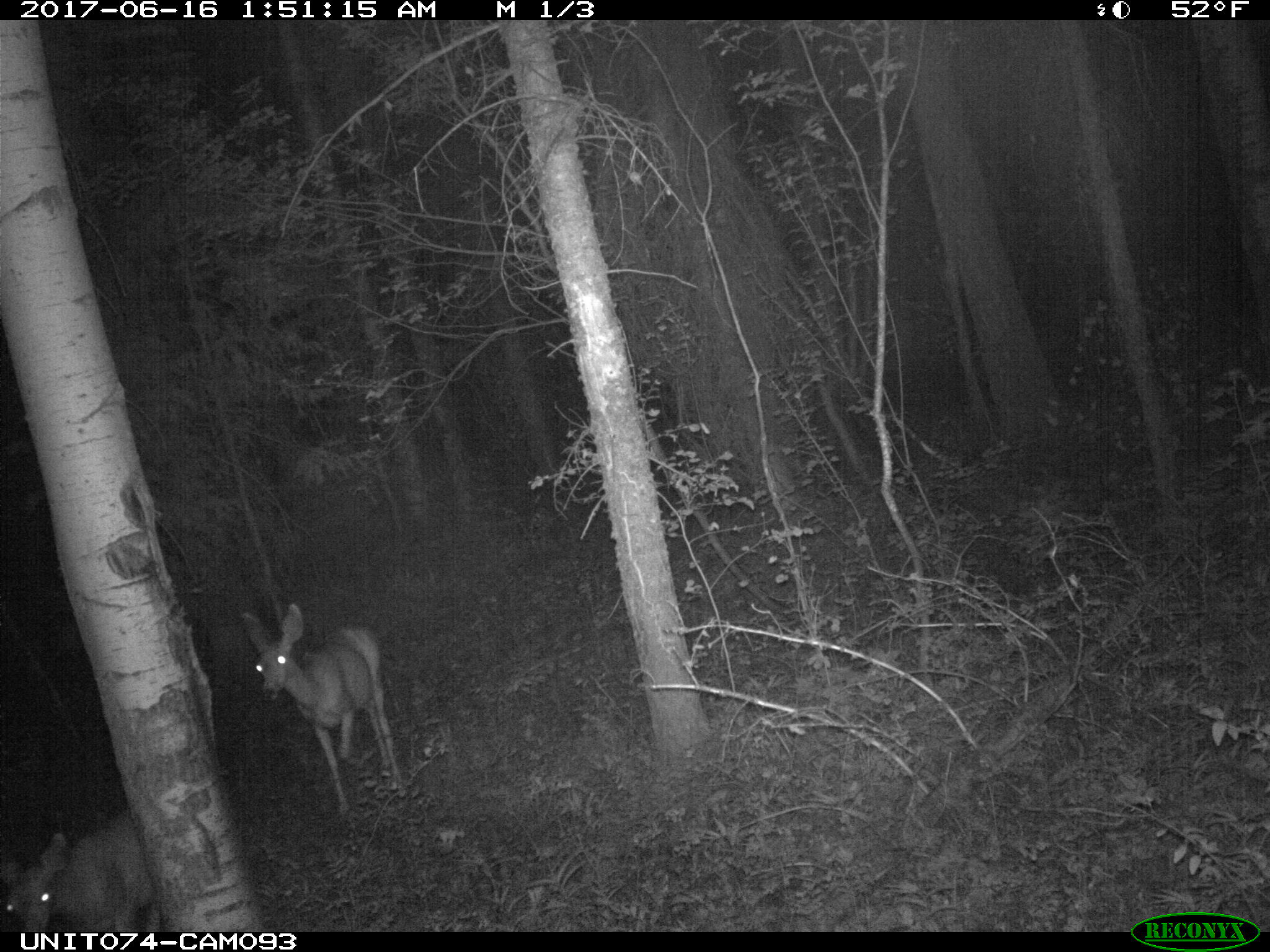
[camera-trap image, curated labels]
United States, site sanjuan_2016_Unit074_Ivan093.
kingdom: Animalia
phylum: Chordata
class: Mammalia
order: Artiodactyla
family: Cervidae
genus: Odocoileus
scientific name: Odocoileus hemionus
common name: mule deer